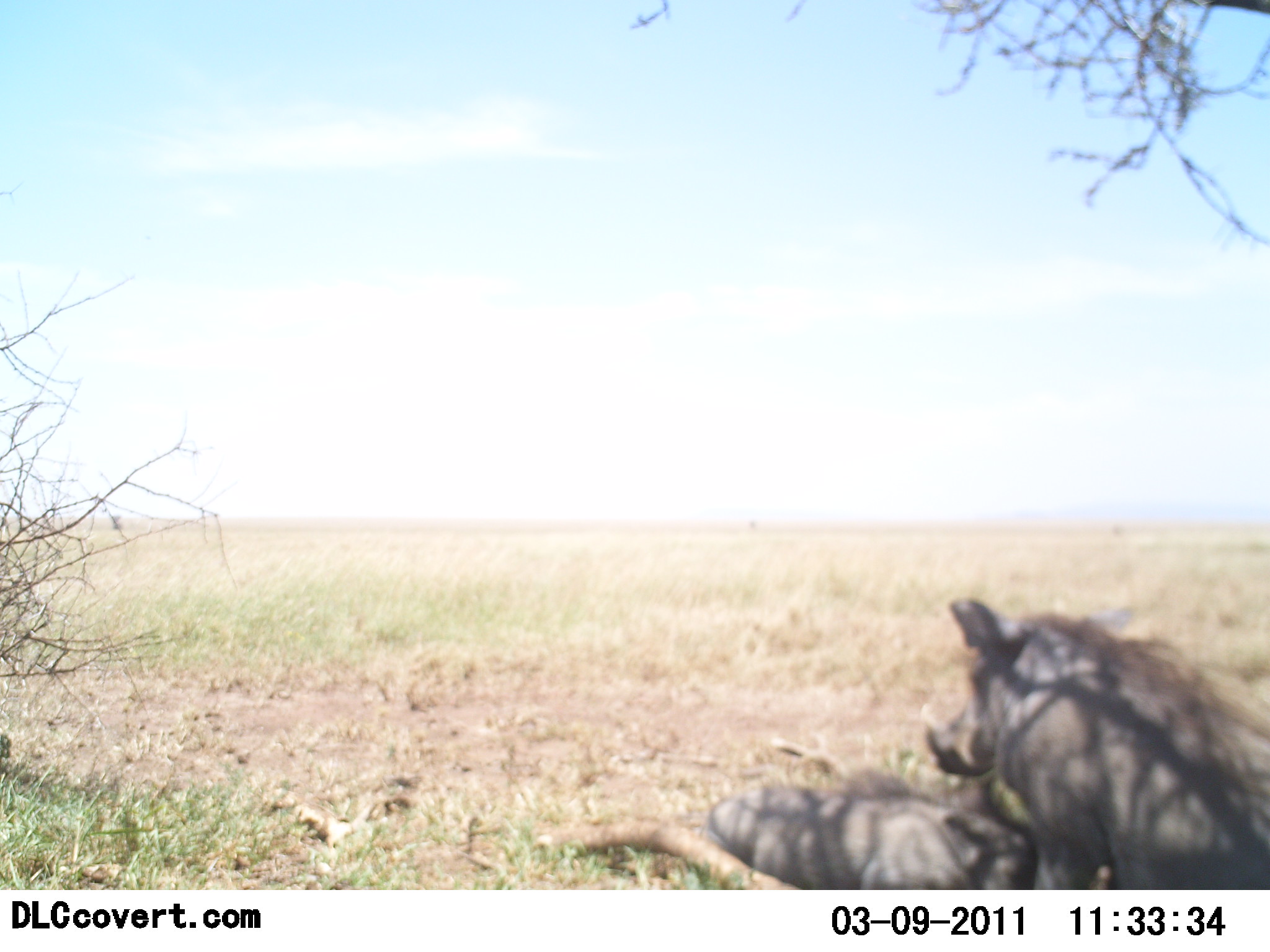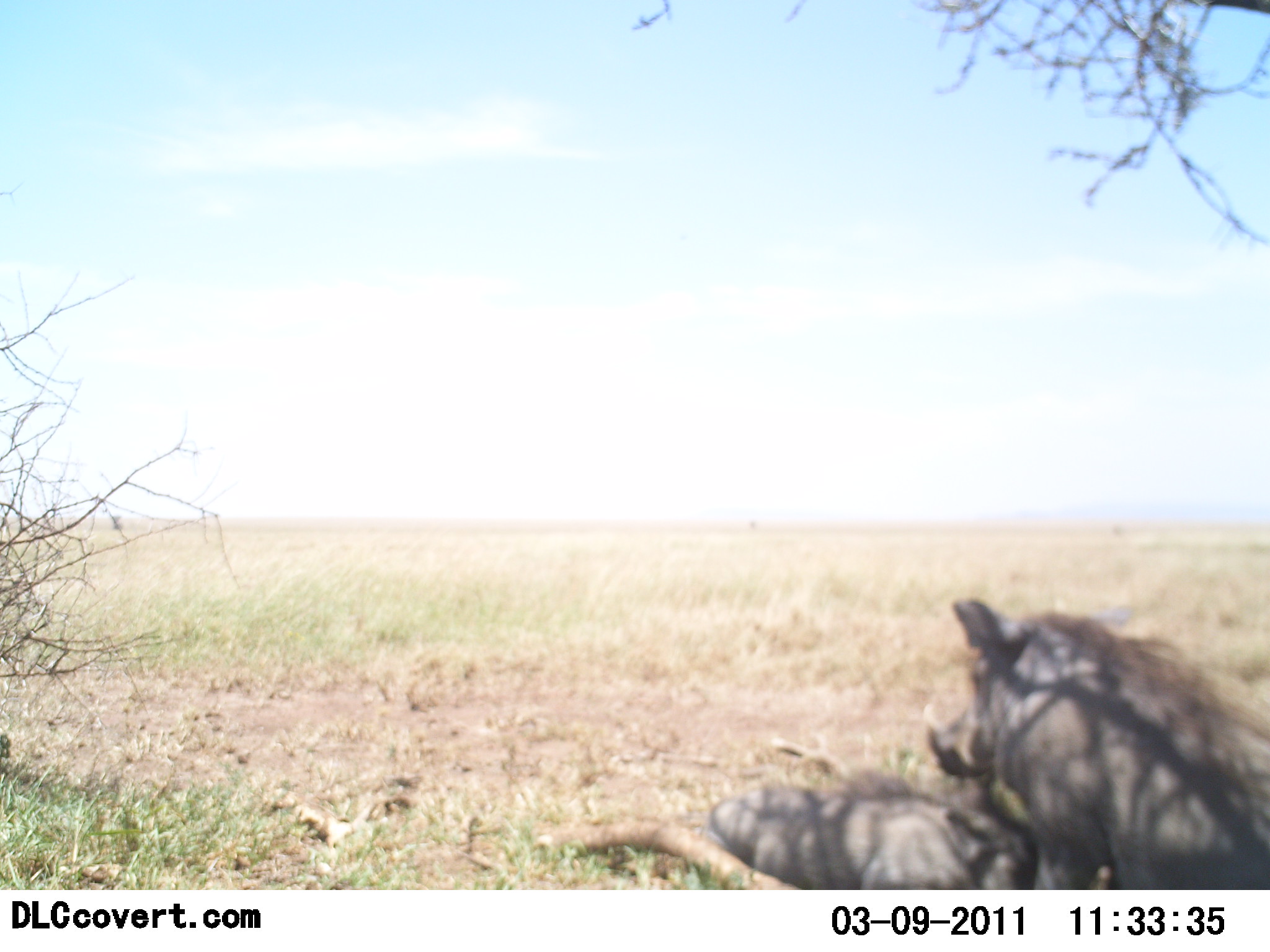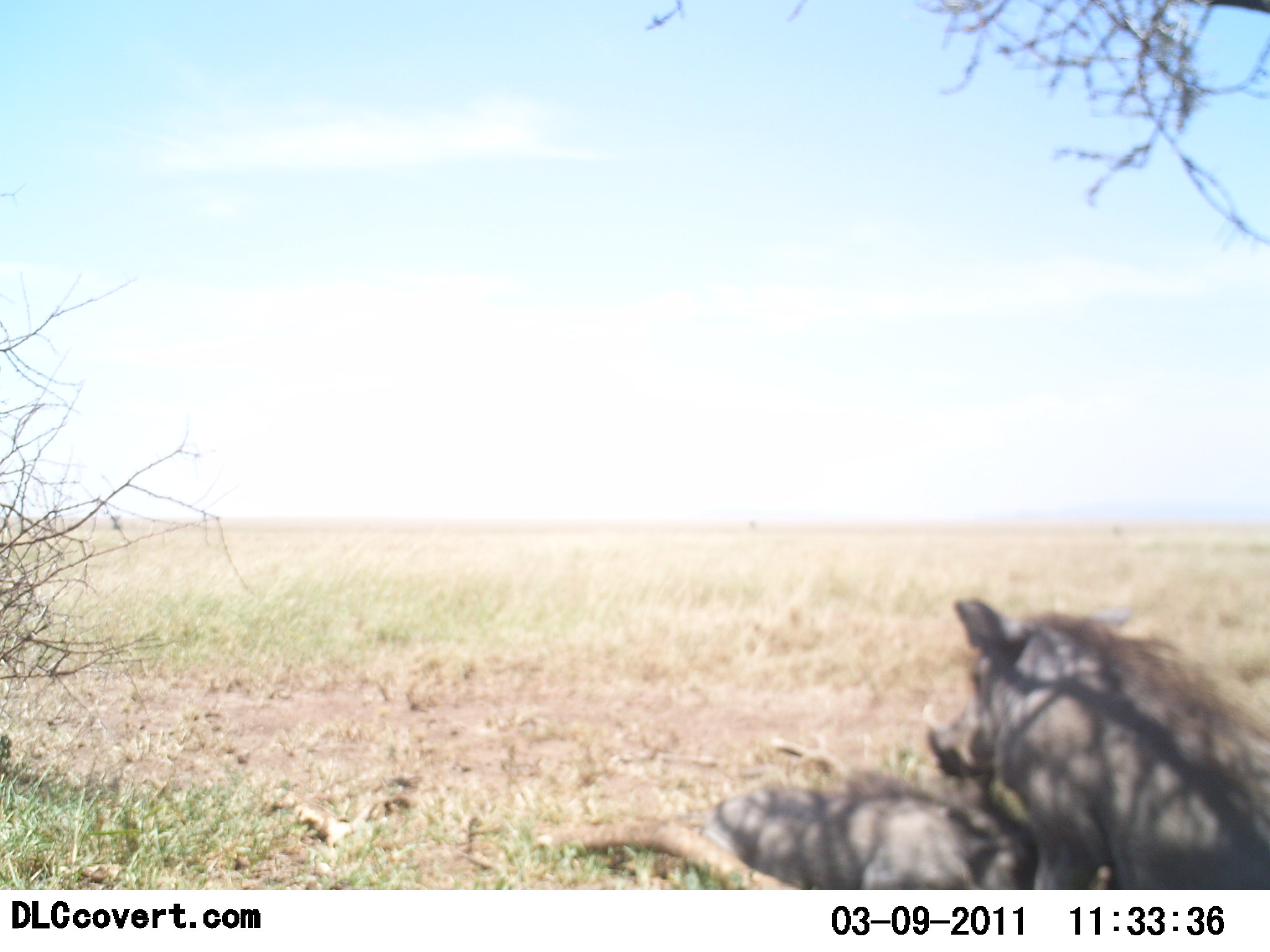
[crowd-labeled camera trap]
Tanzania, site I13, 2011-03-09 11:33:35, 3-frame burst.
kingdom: Animalia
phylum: Chordata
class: Mammalia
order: Artiodactyla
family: Suidae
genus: Phacochoerus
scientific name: Phacochoerus africanus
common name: warthog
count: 2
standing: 38%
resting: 85%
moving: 0%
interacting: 31%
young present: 8%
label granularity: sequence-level